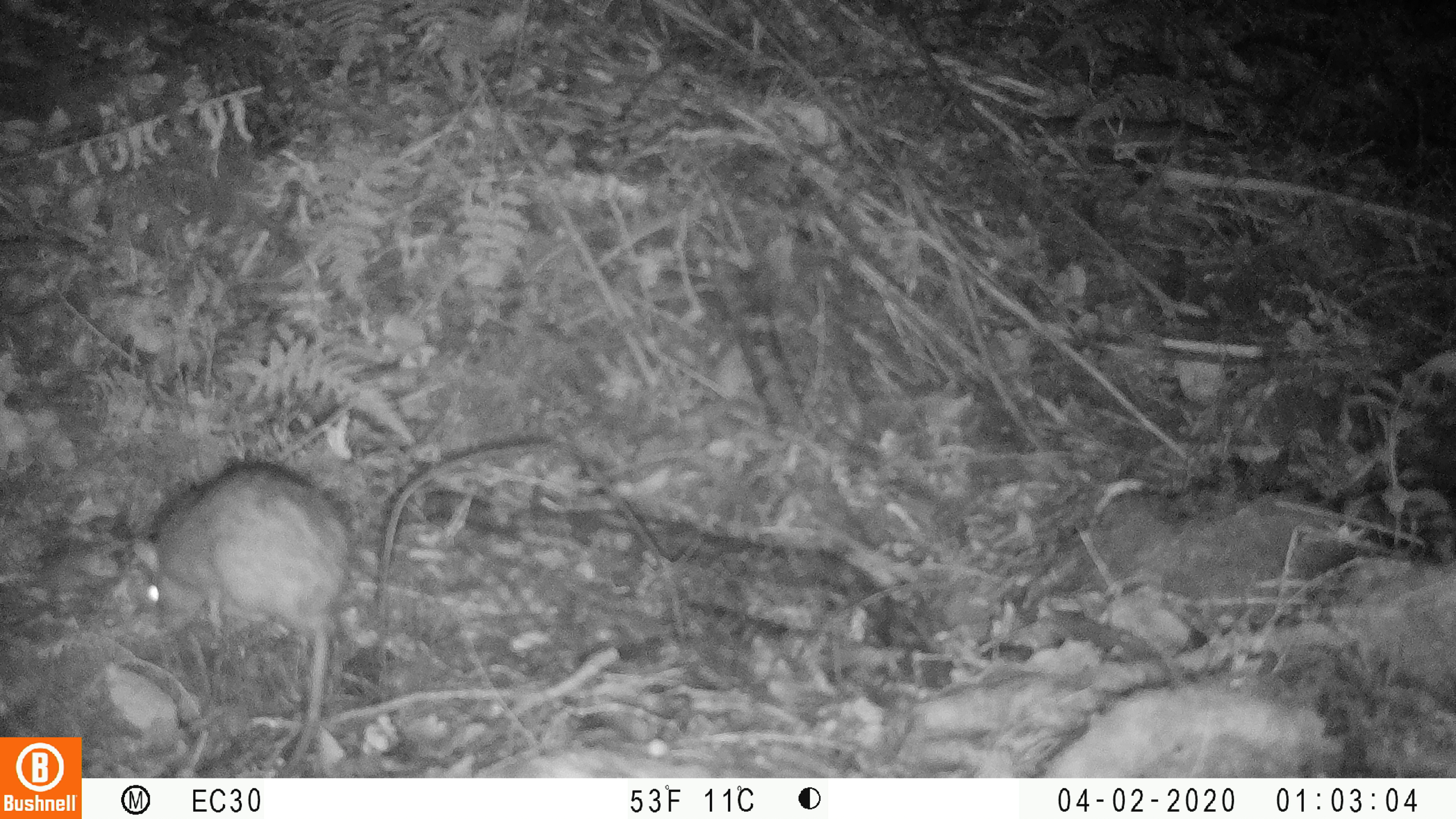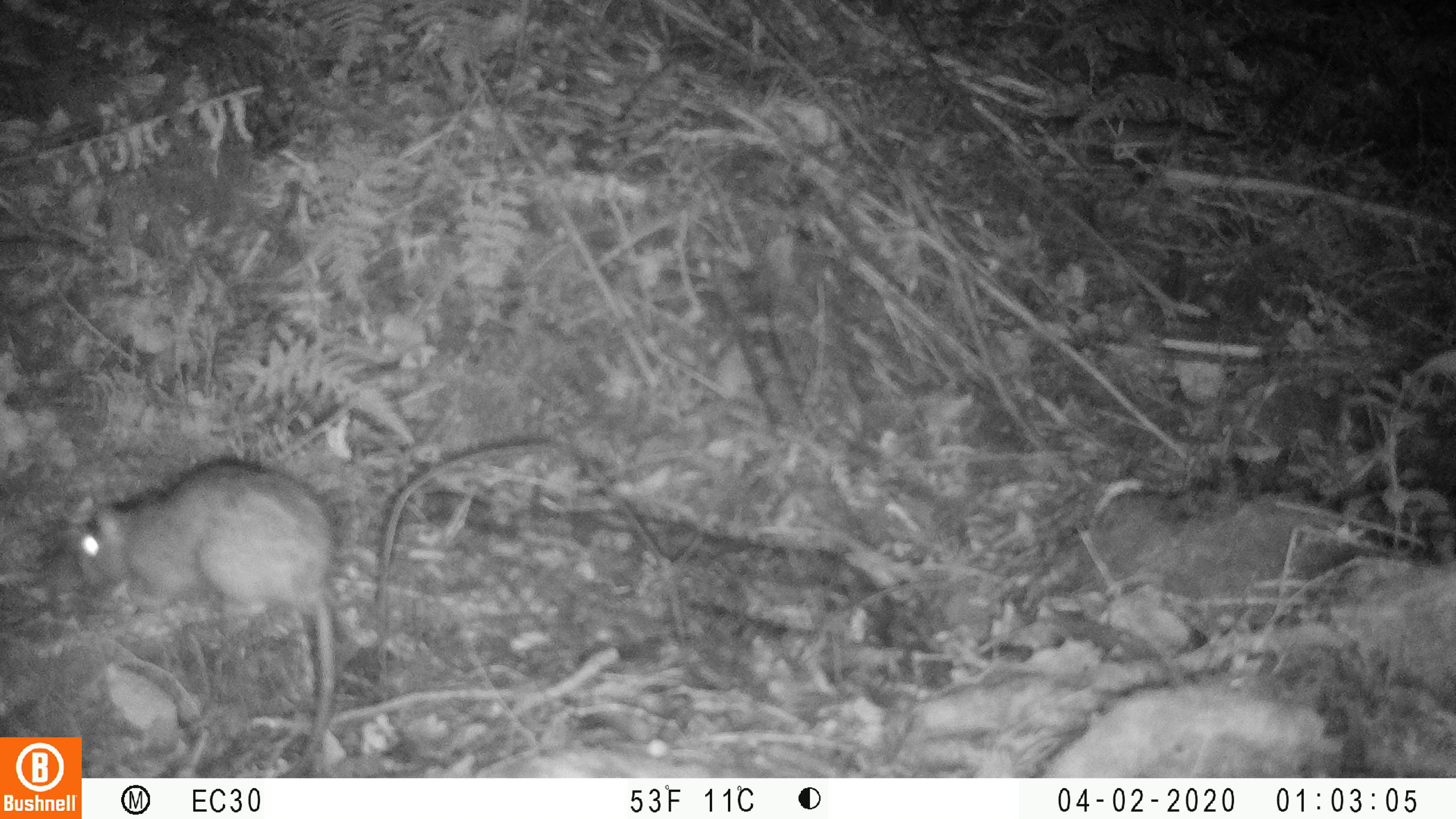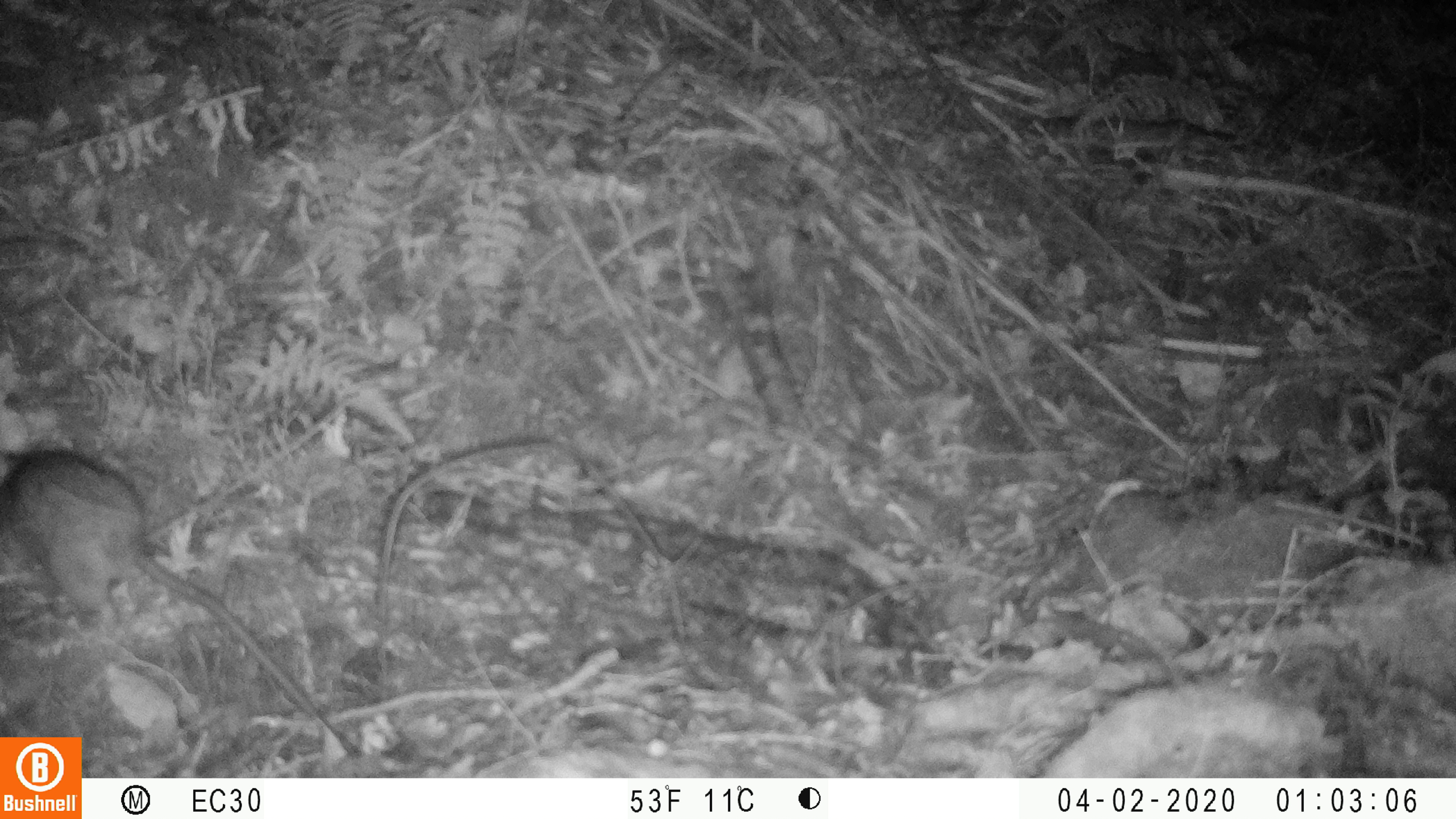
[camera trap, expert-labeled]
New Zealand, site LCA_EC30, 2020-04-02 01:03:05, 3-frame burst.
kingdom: Animalia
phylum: Chordata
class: Mammalia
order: Rodentia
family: Muridae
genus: Rattus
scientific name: Rattus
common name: rat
Rat (Rattus).